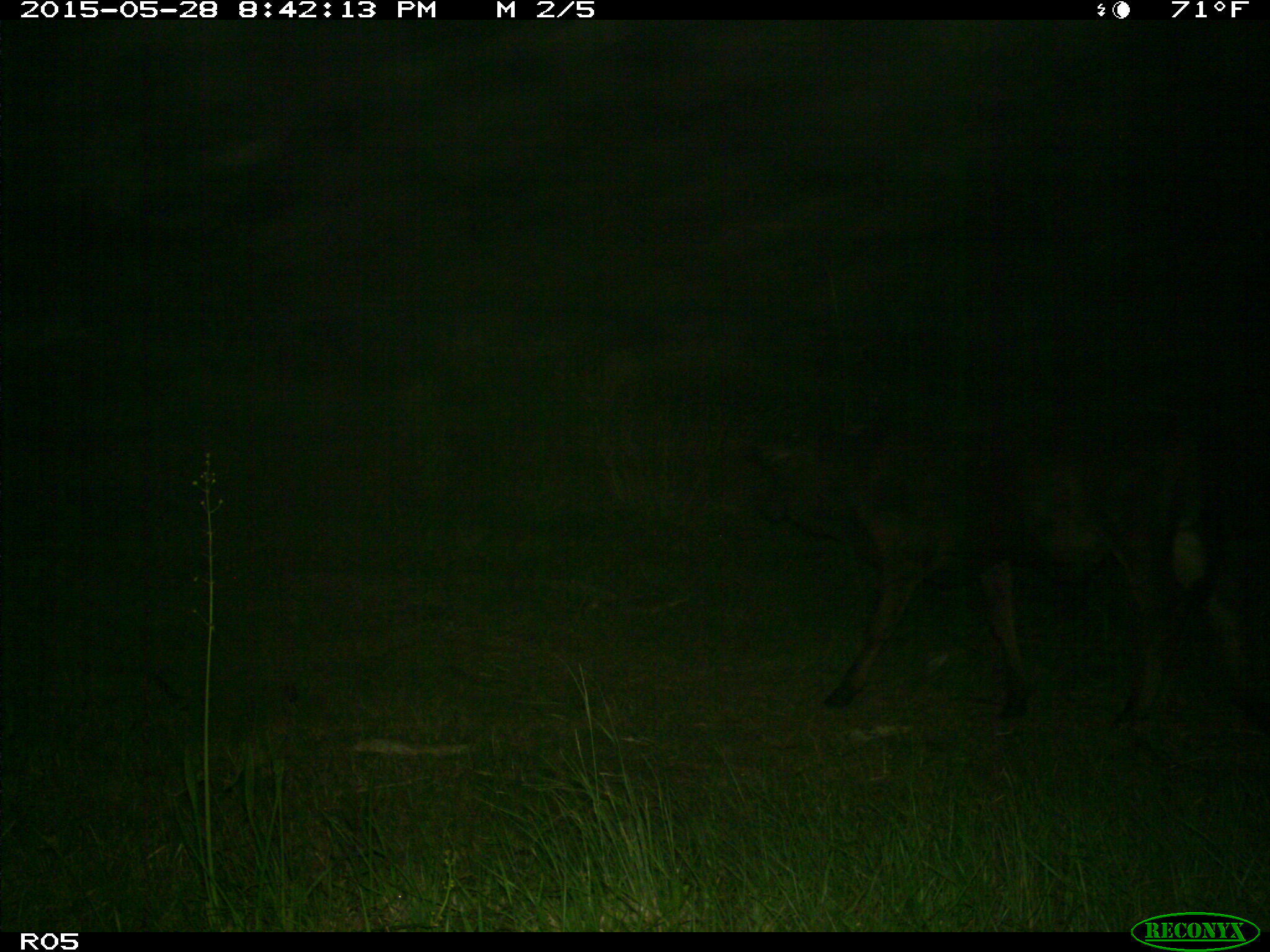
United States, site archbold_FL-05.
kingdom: Animalia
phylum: Chordata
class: Mammalia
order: Artiodactyla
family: Bovidae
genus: Bos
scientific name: Bos taurus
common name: domestic cow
Bos taurus (domestic cow).